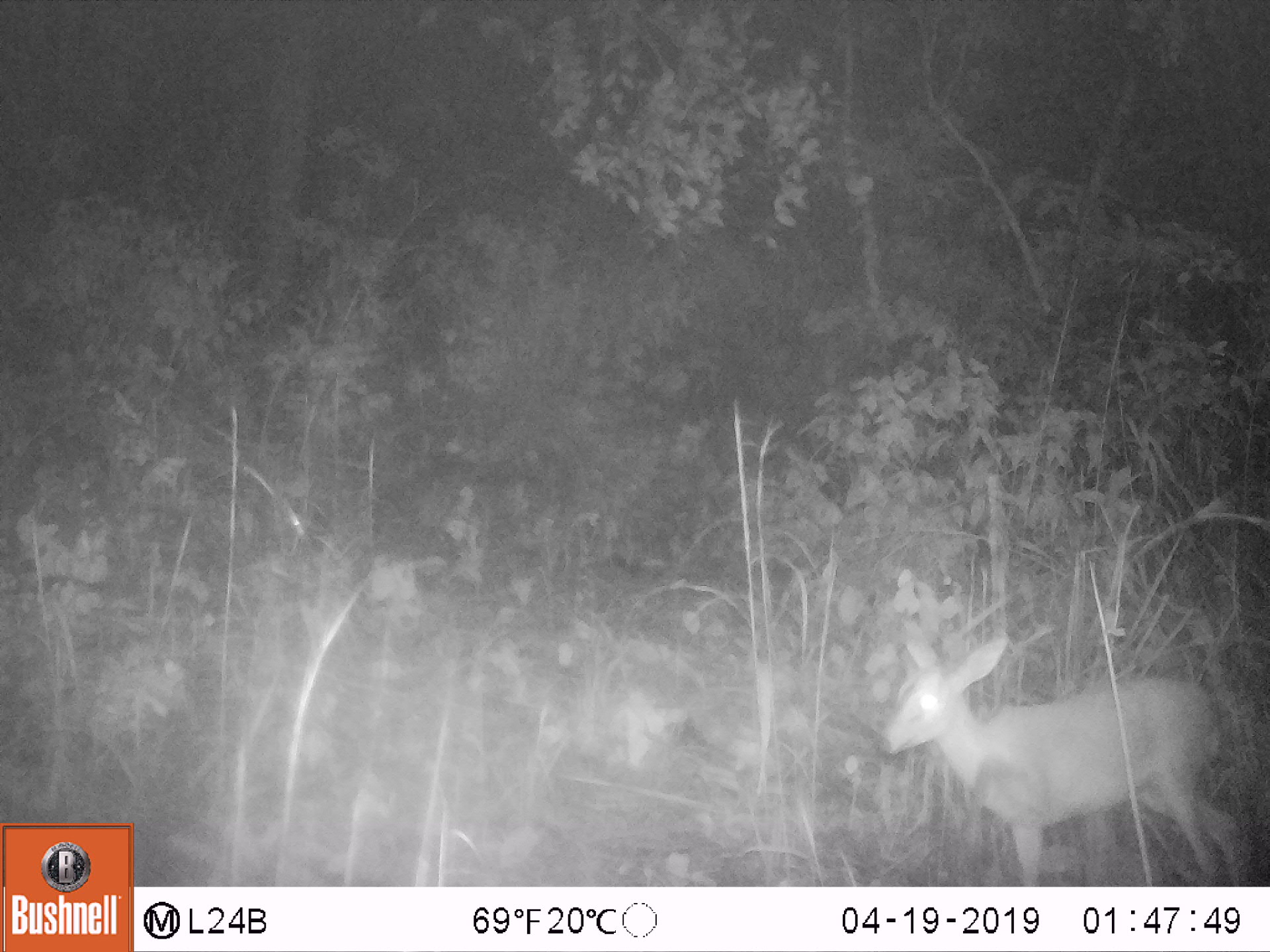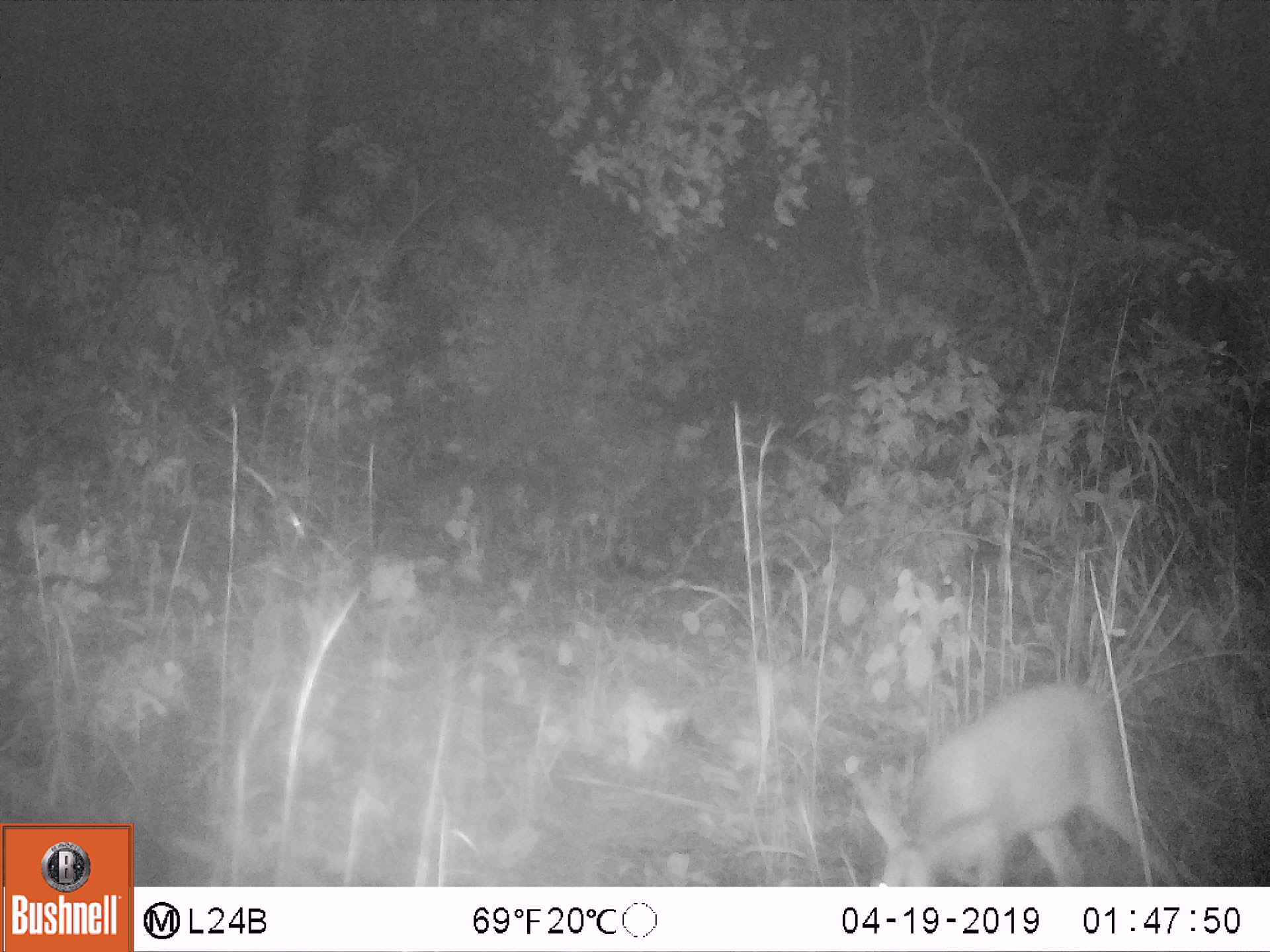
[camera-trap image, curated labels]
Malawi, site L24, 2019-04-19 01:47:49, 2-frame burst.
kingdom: Animalia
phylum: Chordata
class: Mammalia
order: Artiodactyla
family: Bovidae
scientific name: Antilopinae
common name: small antelope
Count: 1.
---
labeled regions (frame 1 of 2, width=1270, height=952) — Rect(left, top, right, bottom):
small antelope: Rect(878, 625, 1248, 878)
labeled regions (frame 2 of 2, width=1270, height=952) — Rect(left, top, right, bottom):
small antelope: Rect(804, 674, 1180, 874)